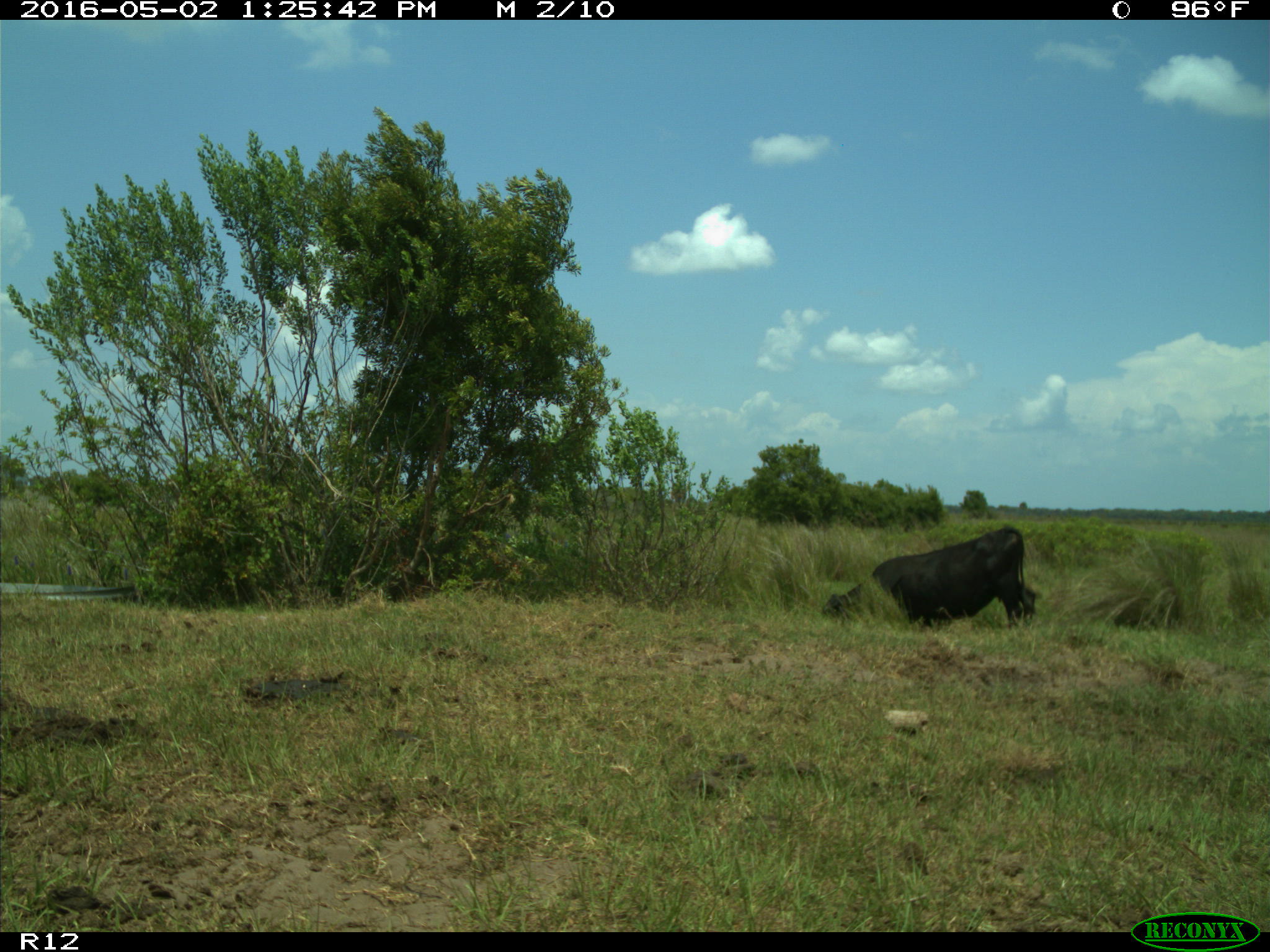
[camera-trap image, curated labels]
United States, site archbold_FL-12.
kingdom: Animalia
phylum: Chordata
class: Mammalia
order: Artiodactyla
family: Bovidae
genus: Bos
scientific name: Bos taurus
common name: domestic cow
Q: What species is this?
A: Bos taurus (domestic cow).